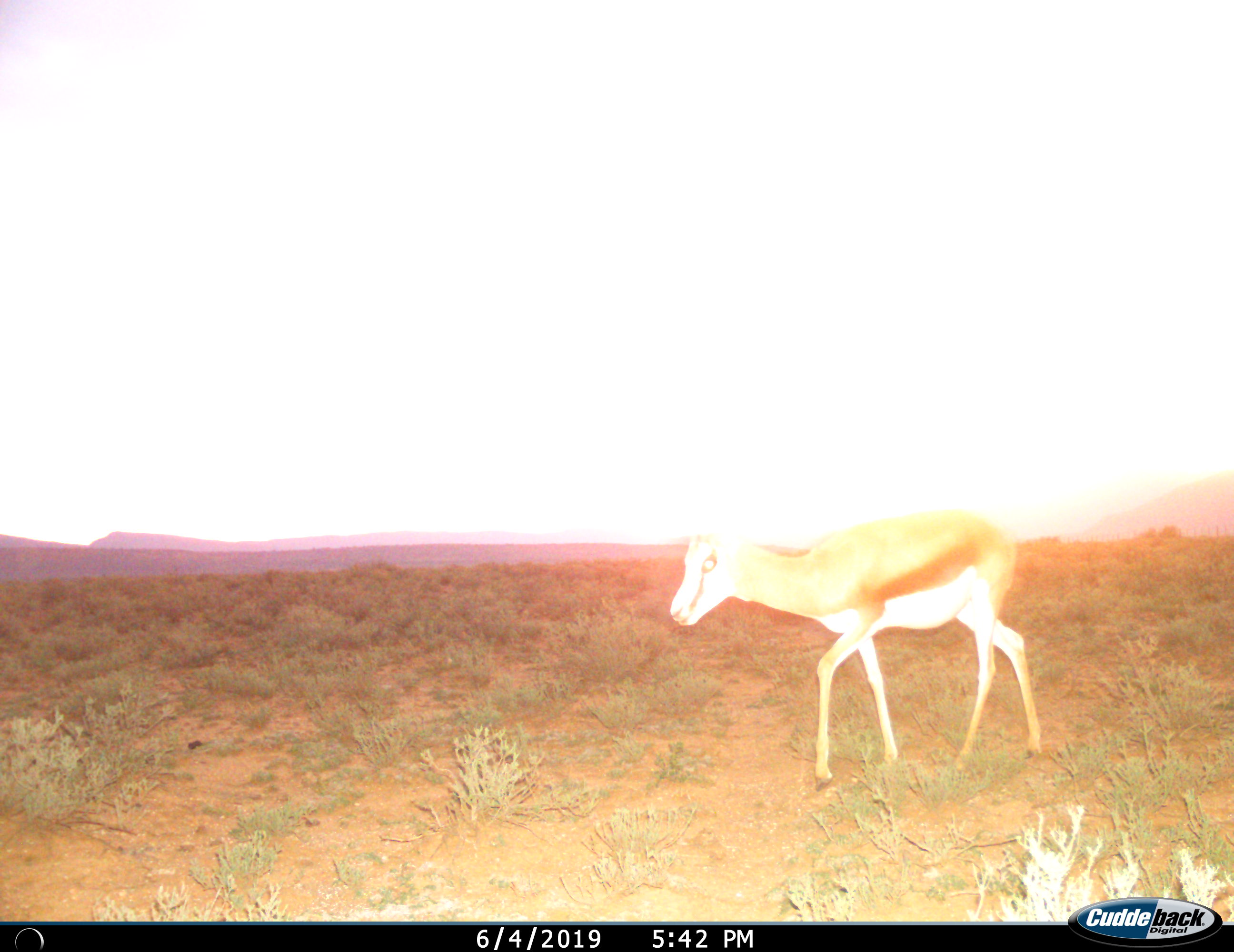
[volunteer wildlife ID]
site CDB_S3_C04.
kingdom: Animalia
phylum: Chordata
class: Mammalia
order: Artiodactyla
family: Bovidae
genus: Antidorcas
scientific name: Antidorcas marsupialis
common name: springbok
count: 1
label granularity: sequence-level